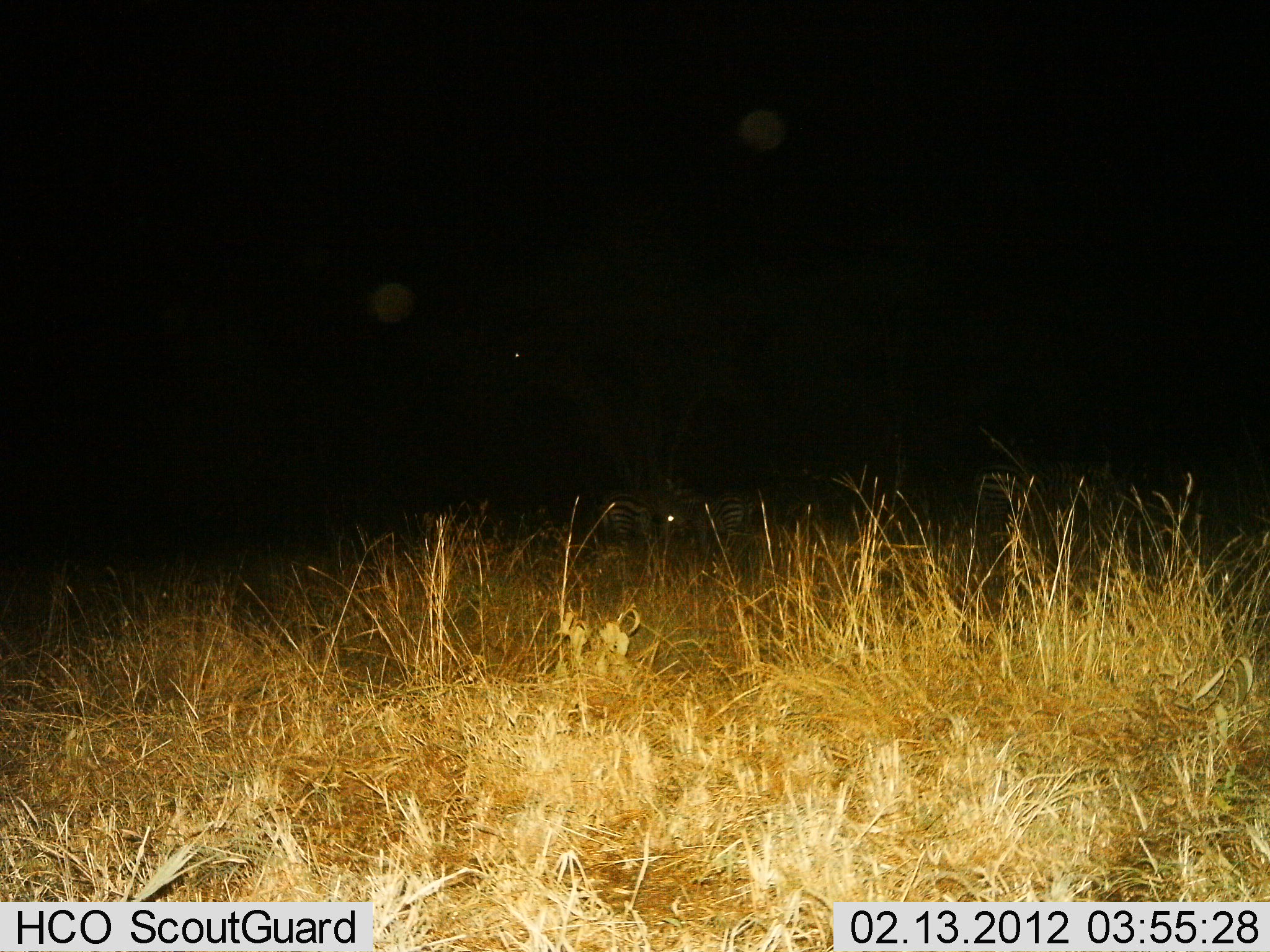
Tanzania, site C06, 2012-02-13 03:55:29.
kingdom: Animalia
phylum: Chordata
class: Mammalia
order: Perissodactyla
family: Equidae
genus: Equus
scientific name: Equus quagga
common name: plains zebra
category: zebra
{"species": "zebra (plains zebra) (Equus quagga)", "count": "3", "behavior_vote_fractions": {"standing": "77%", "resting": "9%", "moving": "14%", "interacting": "0%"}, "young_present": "0%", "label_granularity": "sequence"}